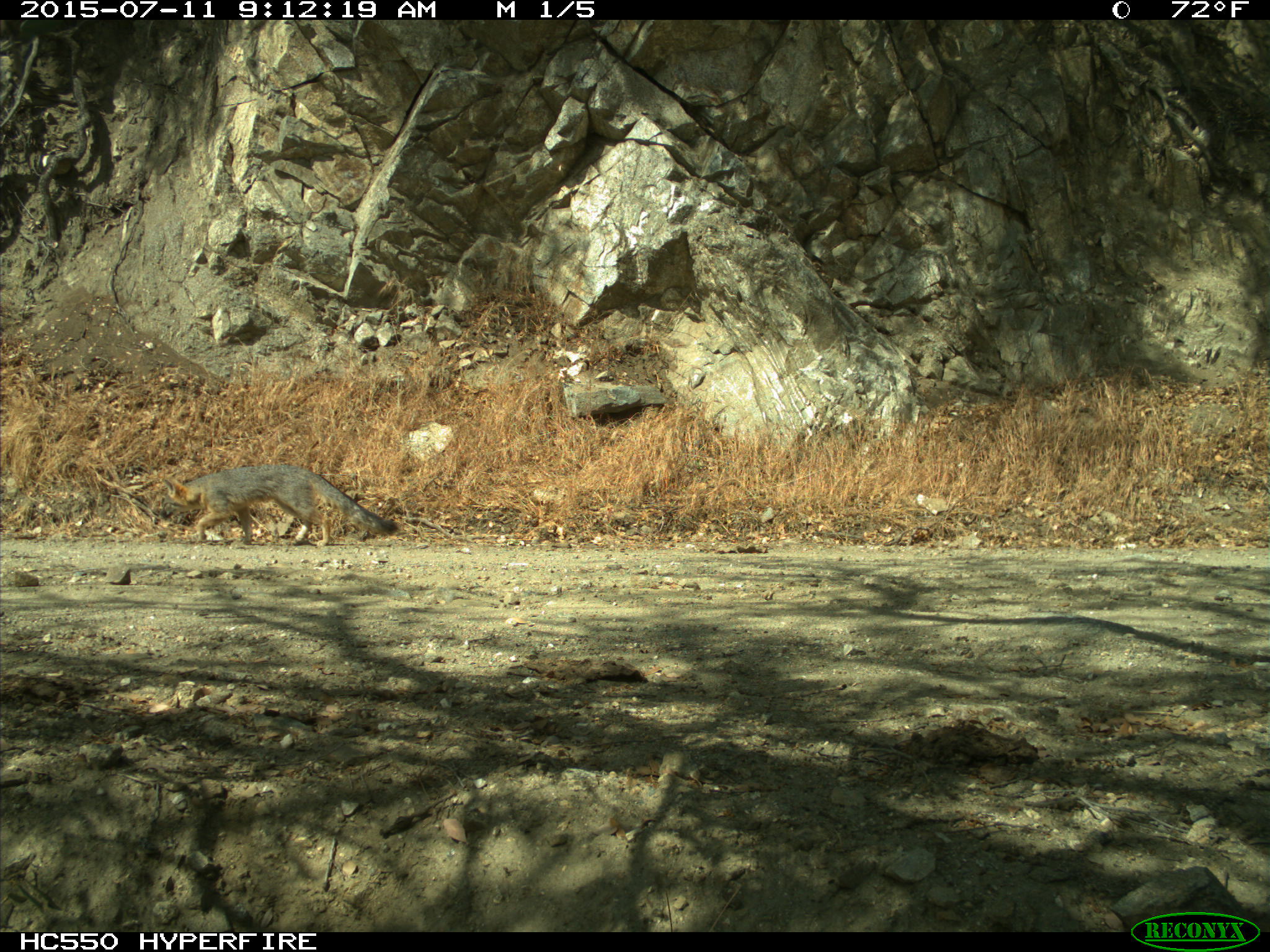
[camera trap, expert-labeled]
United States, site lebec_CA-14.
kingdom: Animalia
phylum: Chordata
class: Mammalia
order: Carnivora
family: Canidae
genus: Urocyon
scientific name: Urocyon cinereoargenteus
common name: gray fox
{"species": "Urocyon cinereoargenteus (gray fox)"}